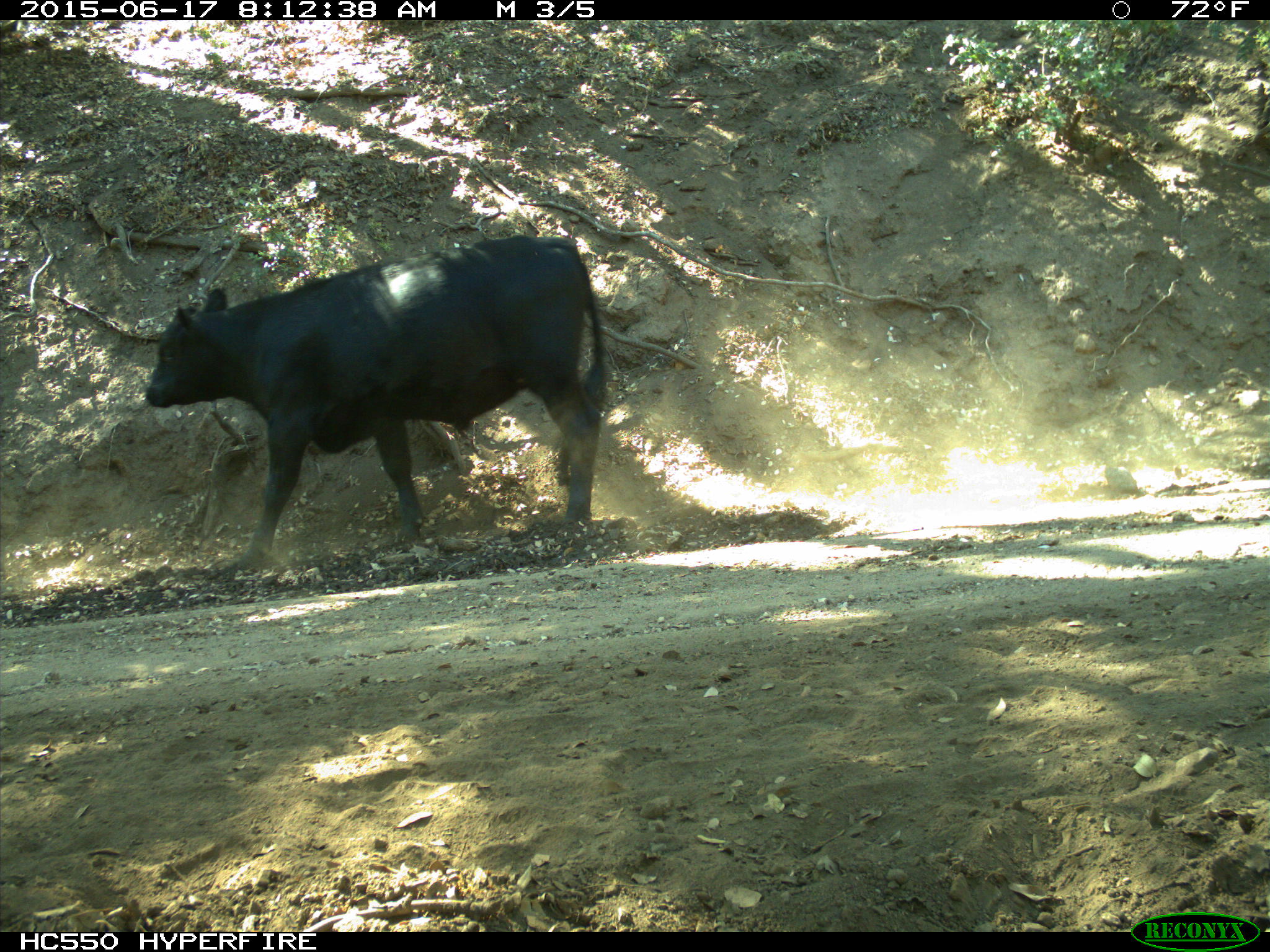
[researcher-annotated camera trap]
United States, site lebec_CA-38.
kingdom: Animalia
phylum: Chordata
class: Mammalia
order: Artiodactyla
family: Bovidae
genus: Bos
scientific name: Bos taurus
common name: domestic cow